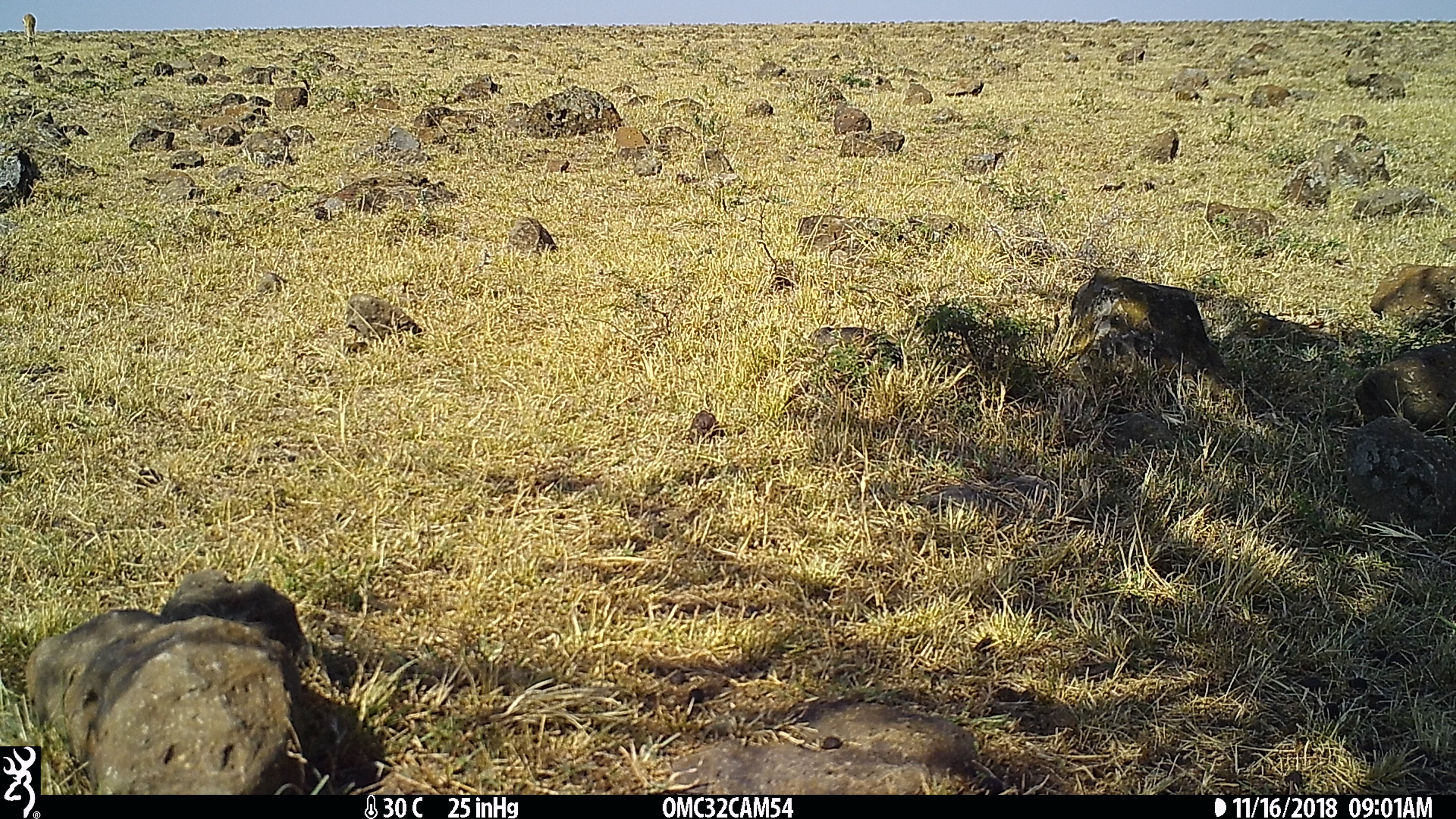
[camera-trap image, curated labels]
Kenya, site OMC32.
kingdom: Animalia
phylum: Chordata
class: Mammalia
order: Artiodactyla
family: Bovidae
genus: Eudorcas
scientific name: Eudorcas thomsonii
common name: thomon's gazelle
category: gazelle thomsons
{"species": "gazelle thomsons (thomon's gazelle) (Eudorcas thomsonii)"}